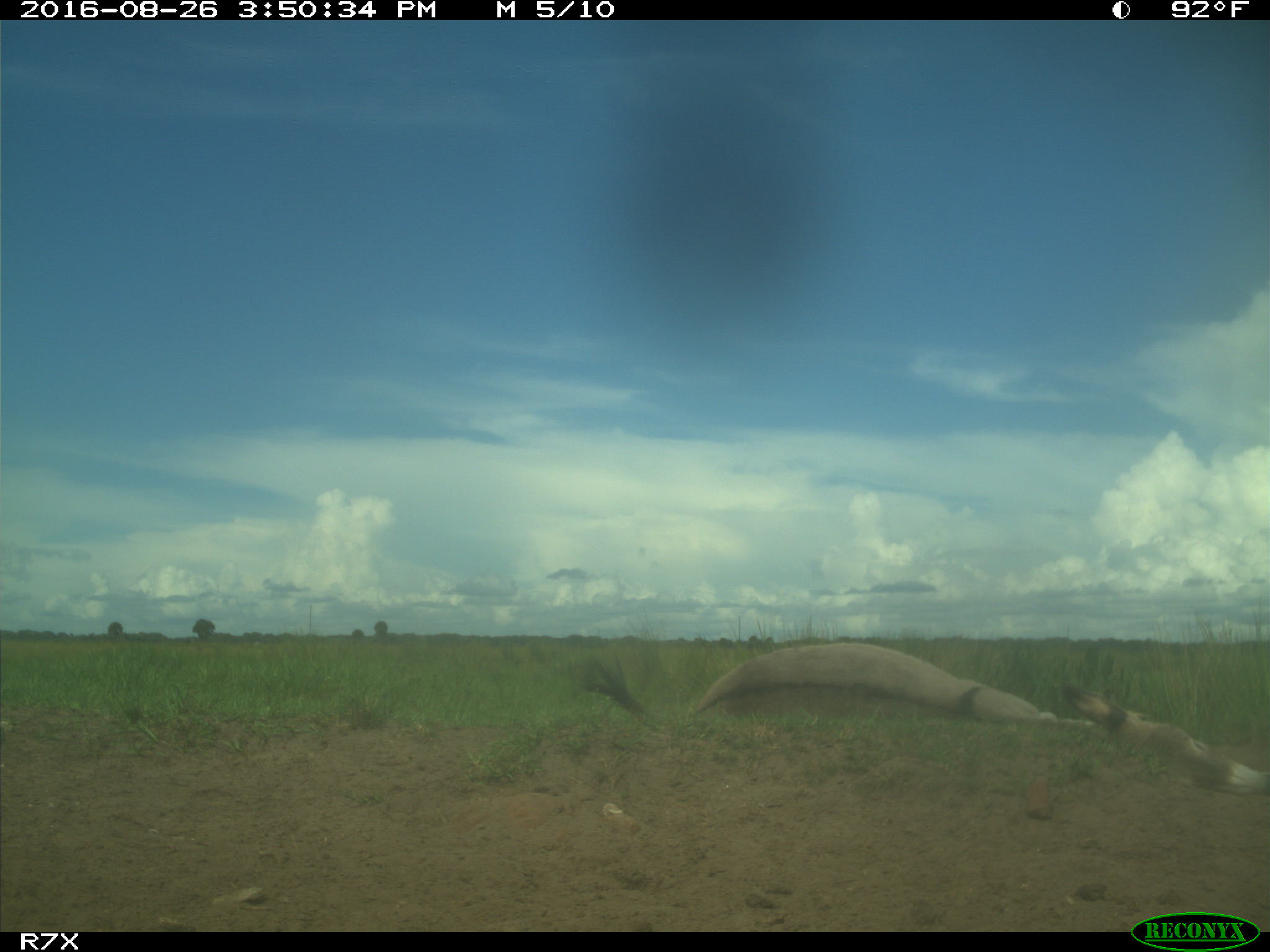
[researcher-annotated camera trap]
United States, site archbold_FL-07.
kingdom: Animalia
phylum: Chordata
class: Mammalia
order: Perissodactyla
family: Equidae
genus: Equus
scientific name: Equus africanus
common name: african wild ass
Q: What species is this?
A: Equus africanus (african wild ass).